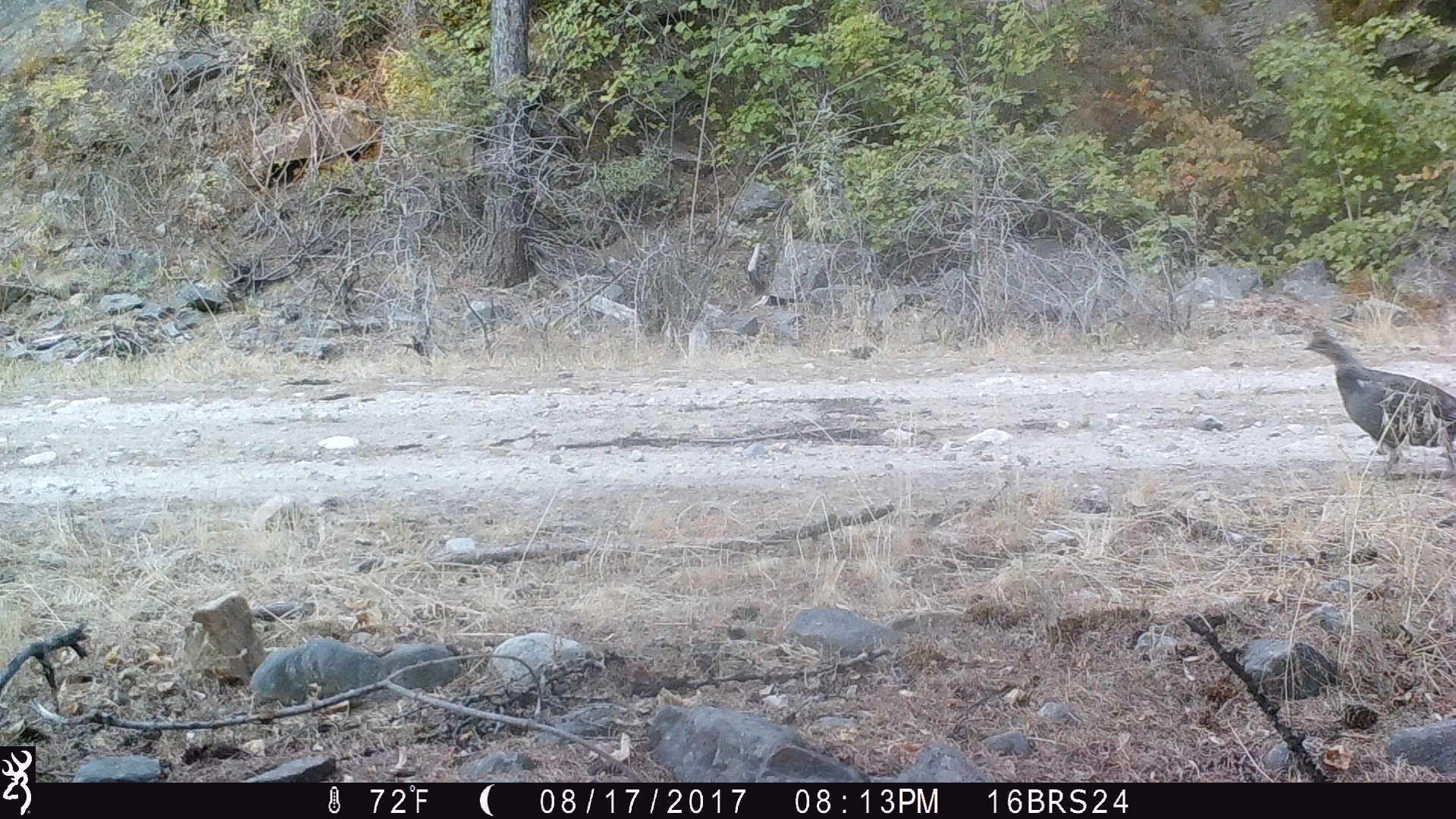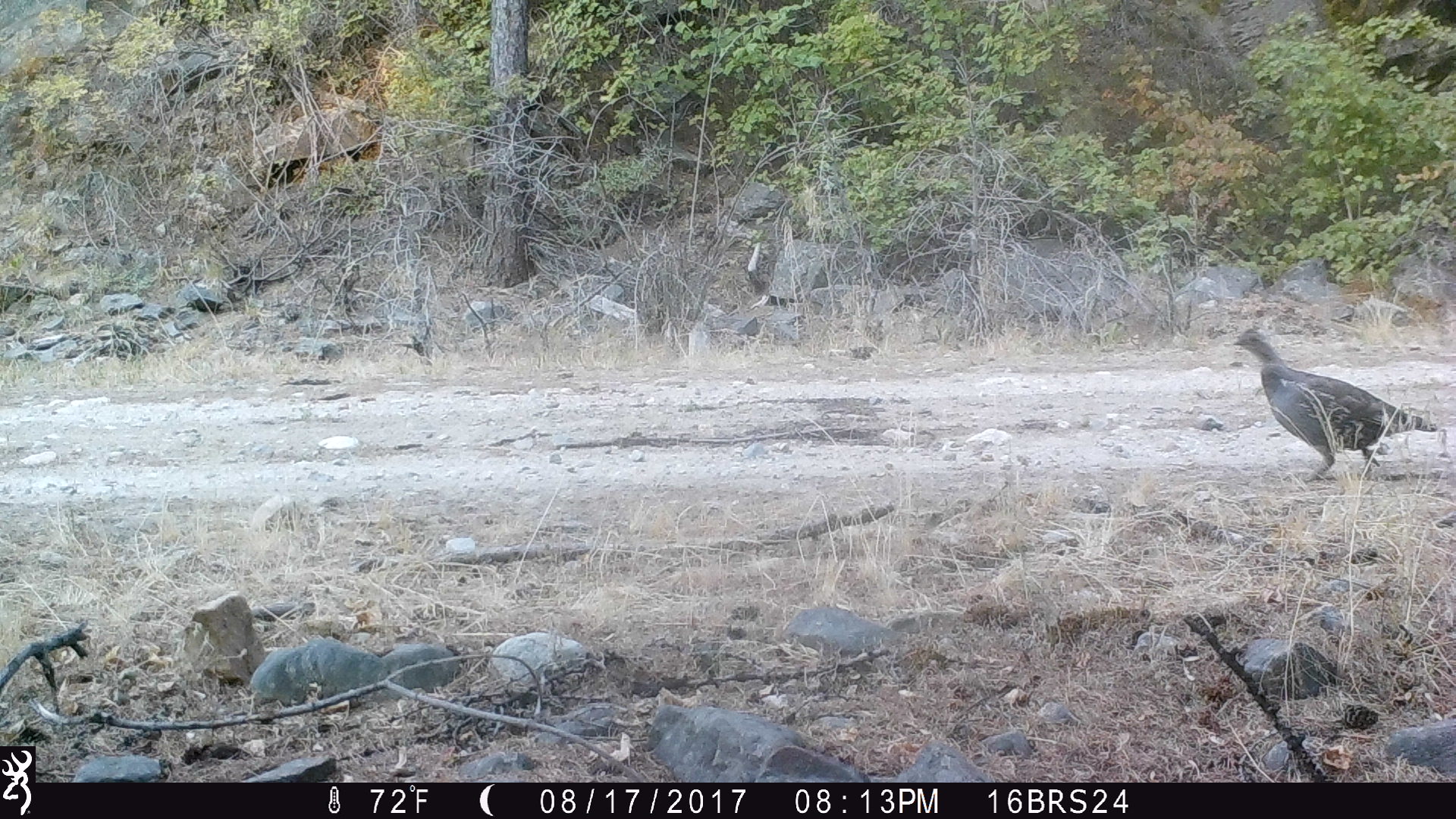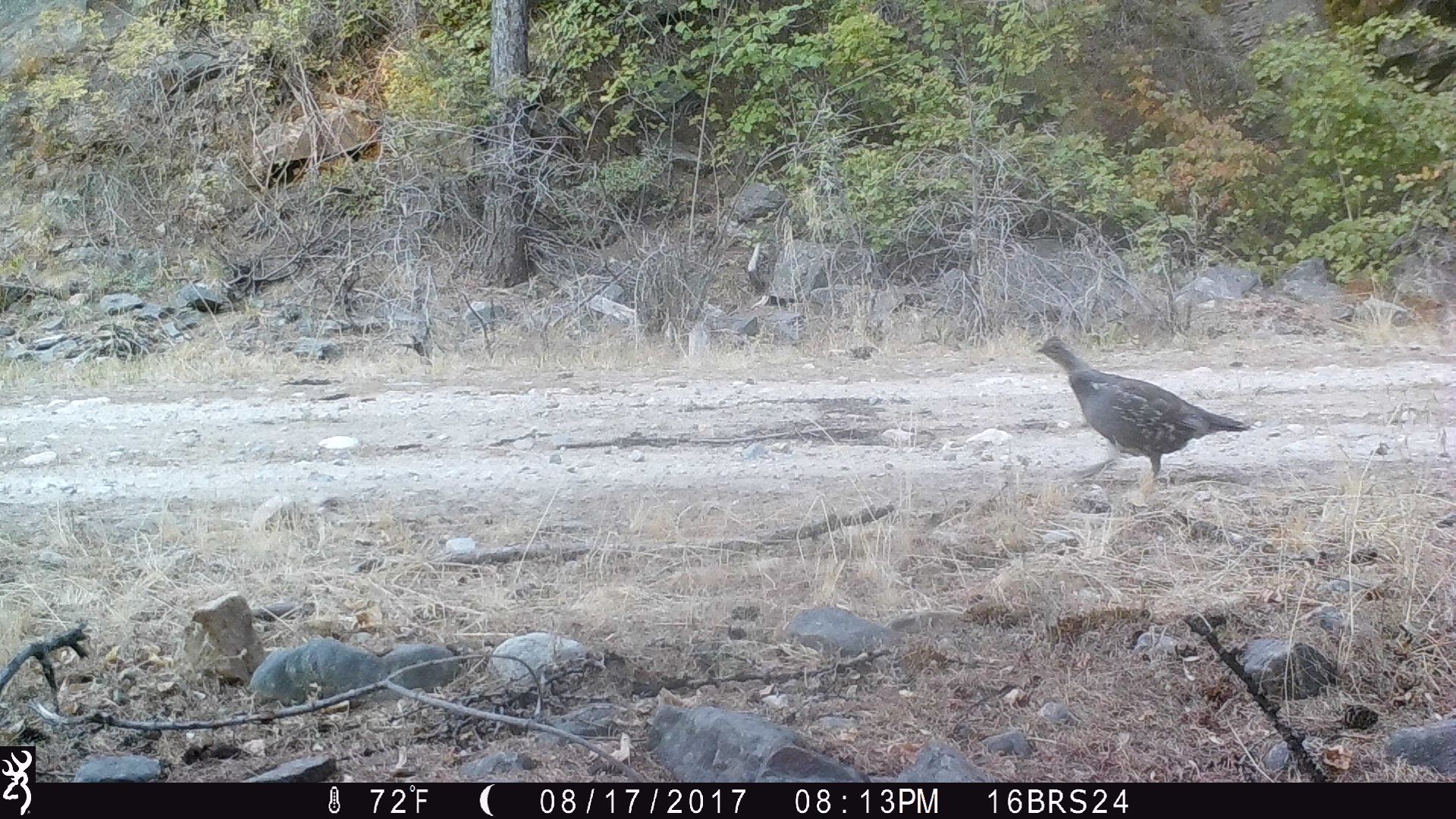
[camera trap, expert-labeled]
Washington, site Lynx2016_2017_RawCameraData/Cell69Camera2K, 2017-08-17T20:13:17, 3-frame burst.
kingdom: Animalia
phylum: Chordata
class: Aves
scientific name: Aves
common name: birds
Aves (birds). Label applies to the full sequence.